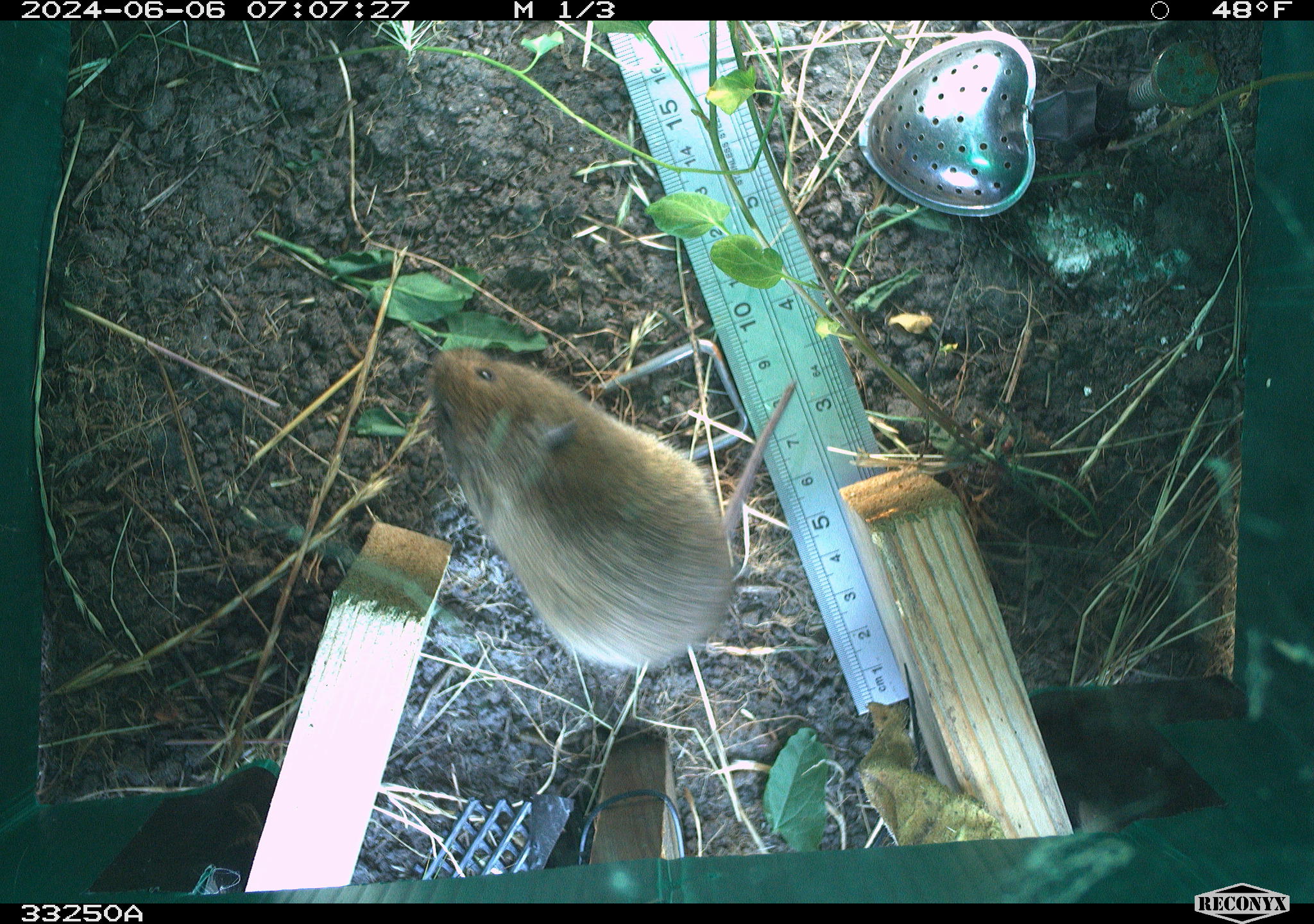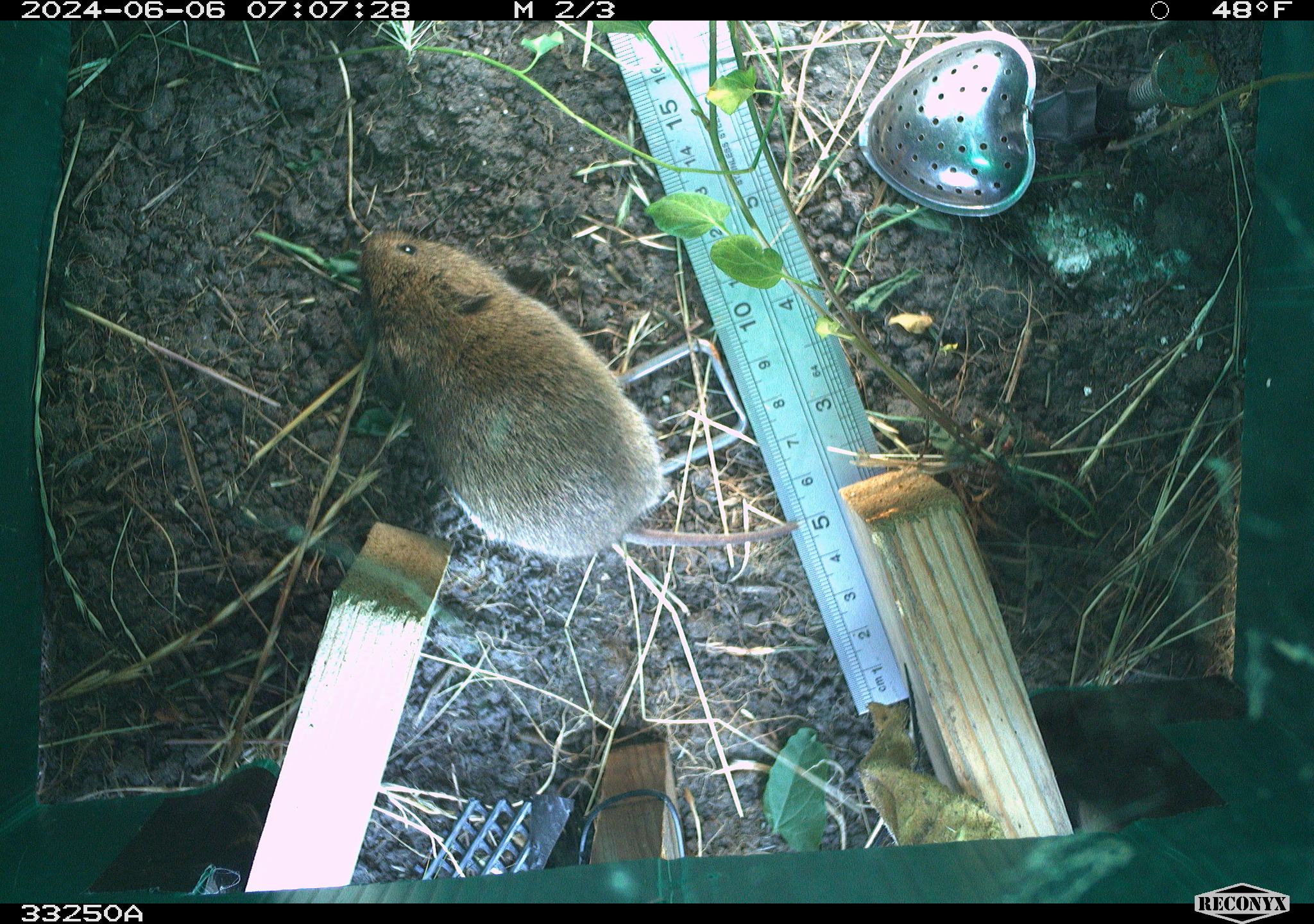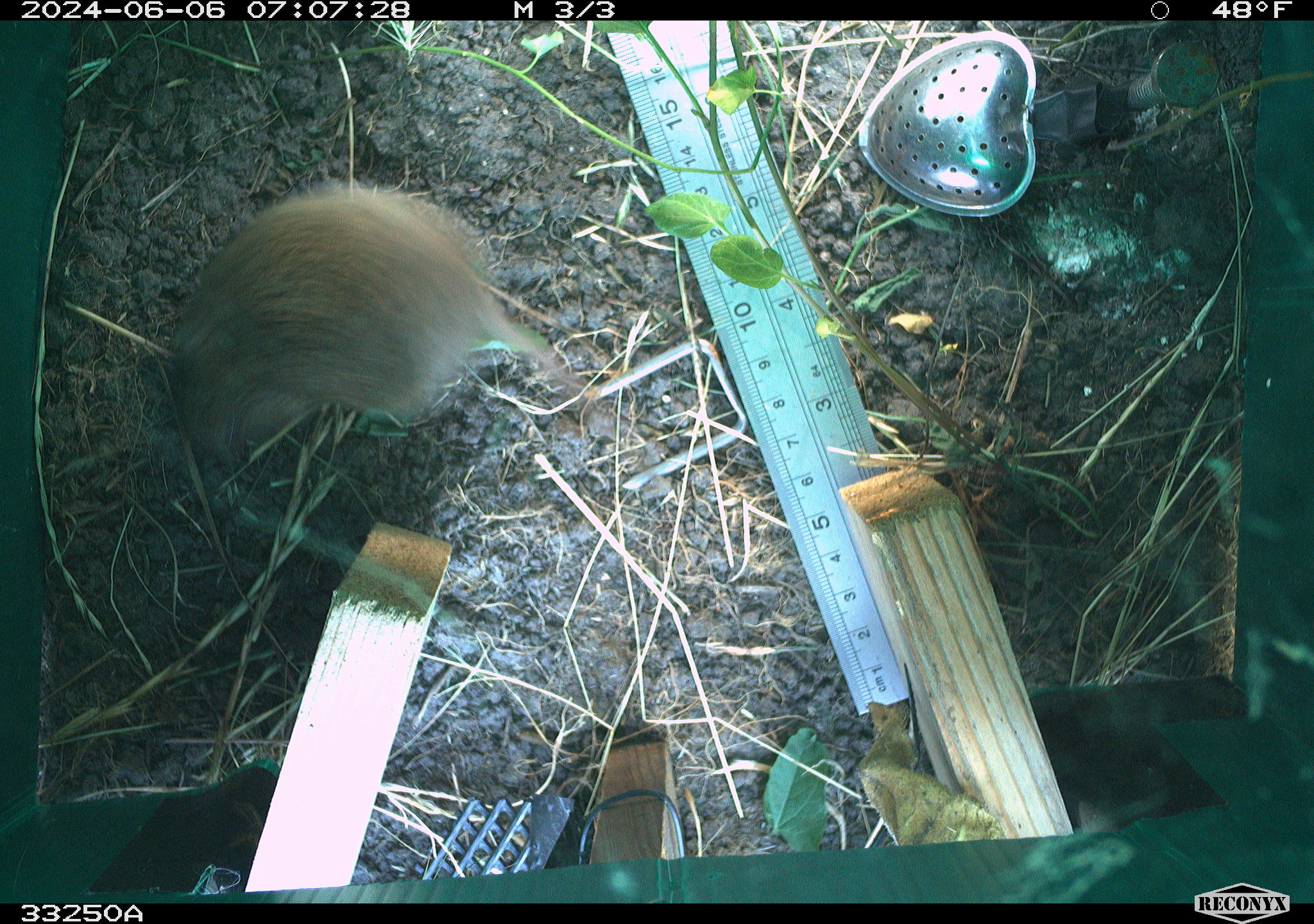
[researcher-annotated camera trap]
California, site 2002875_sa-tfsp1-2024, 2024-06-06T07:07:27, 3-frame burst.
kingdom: Animalia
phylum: Chordata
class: Mammalia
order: Rodentia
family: Cricetidae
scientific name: Arvicolinae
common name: voles, lemmings, and muskrats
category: arvicolinae subfamily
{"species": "arvicolinae subfamily (voles, lemmings, and muskrats) (Arvicolinae)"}